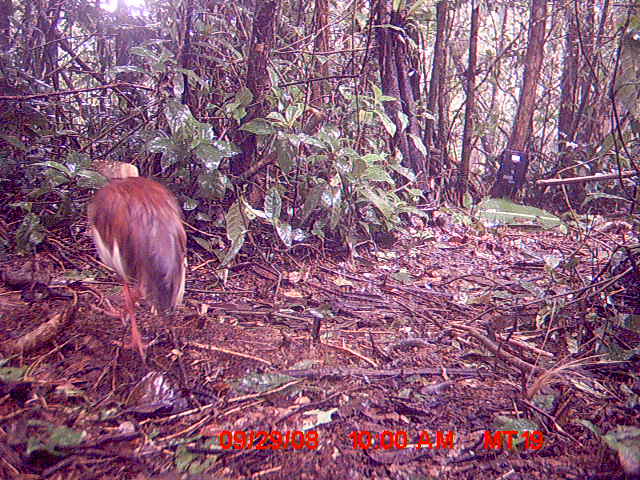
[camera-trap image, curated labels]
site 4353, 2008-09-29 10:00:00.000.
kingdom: Animalia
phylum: Chordata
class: Aves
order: Pelecaniformes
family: Threskiornithidae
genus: Lophotibis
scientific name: Lophotibis cristata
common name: madagascan ibis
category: lophotibis cristataa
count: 1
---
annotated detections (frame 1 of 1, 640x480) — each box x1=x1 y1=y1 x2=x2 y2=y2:
lophotibis cristataa: x1=85 y1=159 x2=189 y2=364